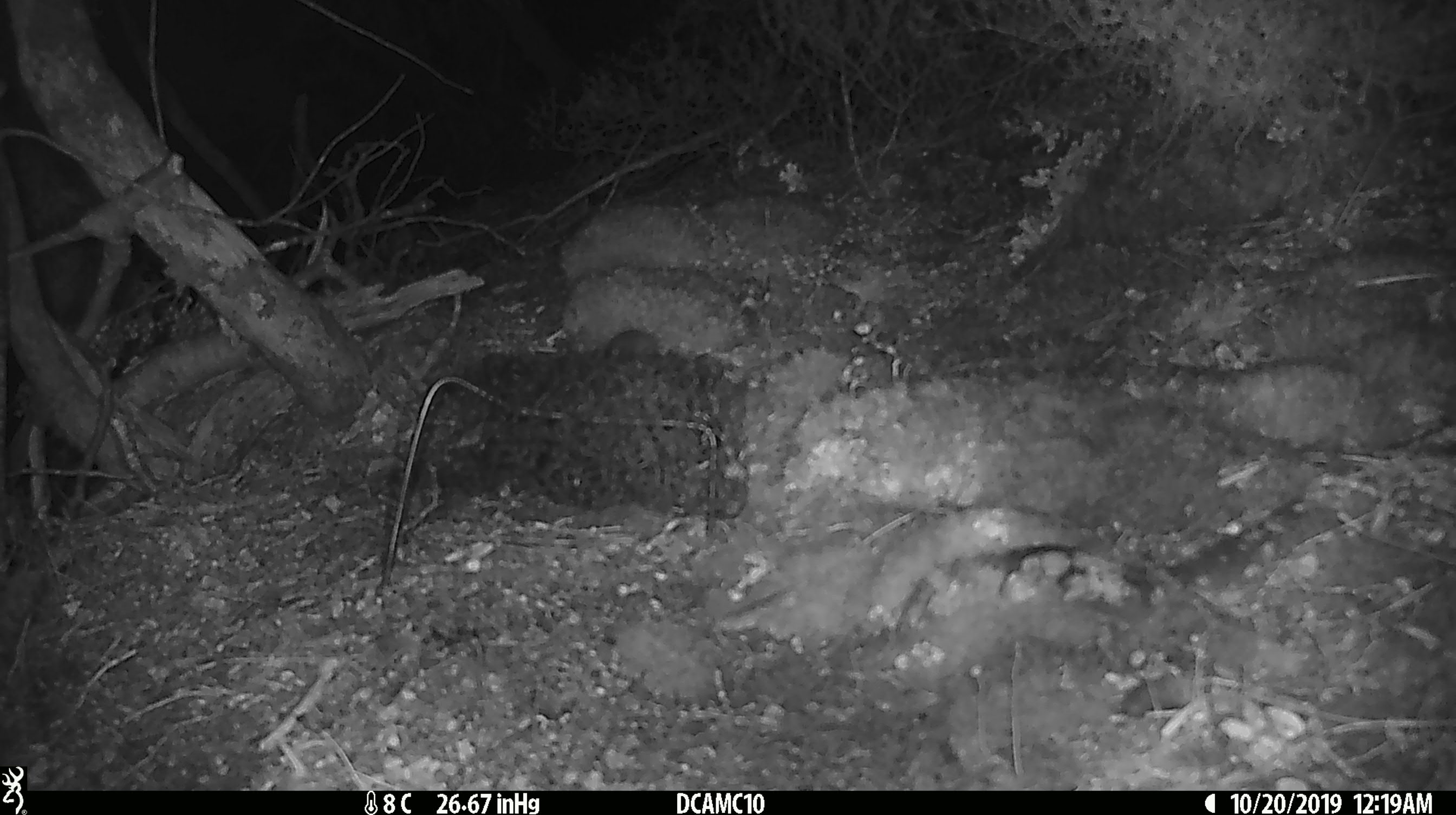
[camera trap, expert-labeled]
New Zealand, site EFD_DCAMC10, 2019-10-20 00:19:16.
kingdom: Animalia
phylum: Chordata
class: Mammalia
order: Rodentia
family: Muridae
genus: Mus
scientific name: Mus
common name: mouse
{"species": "mouse (Mus)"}